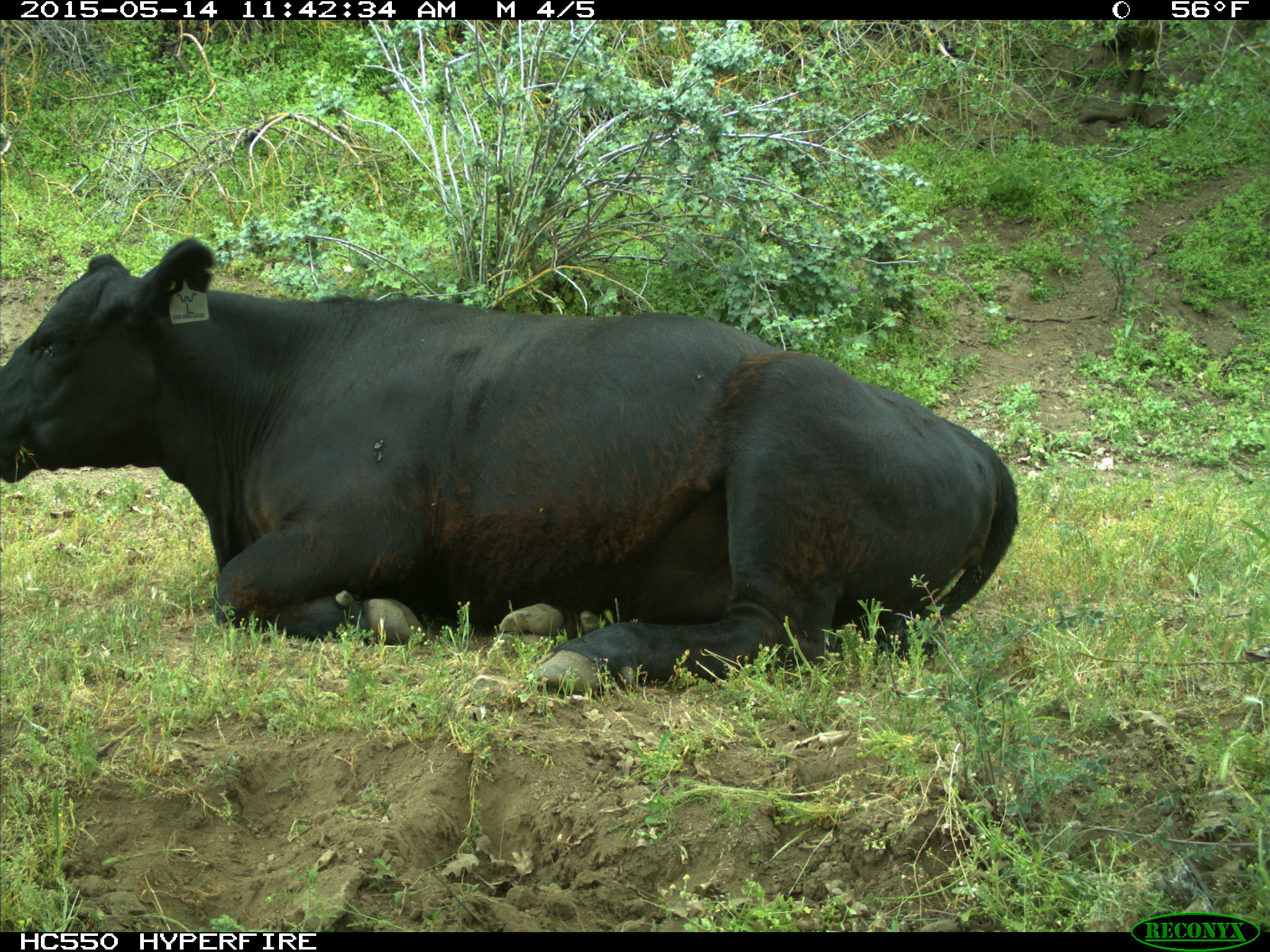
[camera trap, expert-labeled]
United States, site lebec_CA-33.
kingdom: Animalia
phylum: Chordata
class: Mammalia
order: Artiodactyla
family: Bovidae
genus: Bos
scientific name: Bos taurus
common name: domestic cow